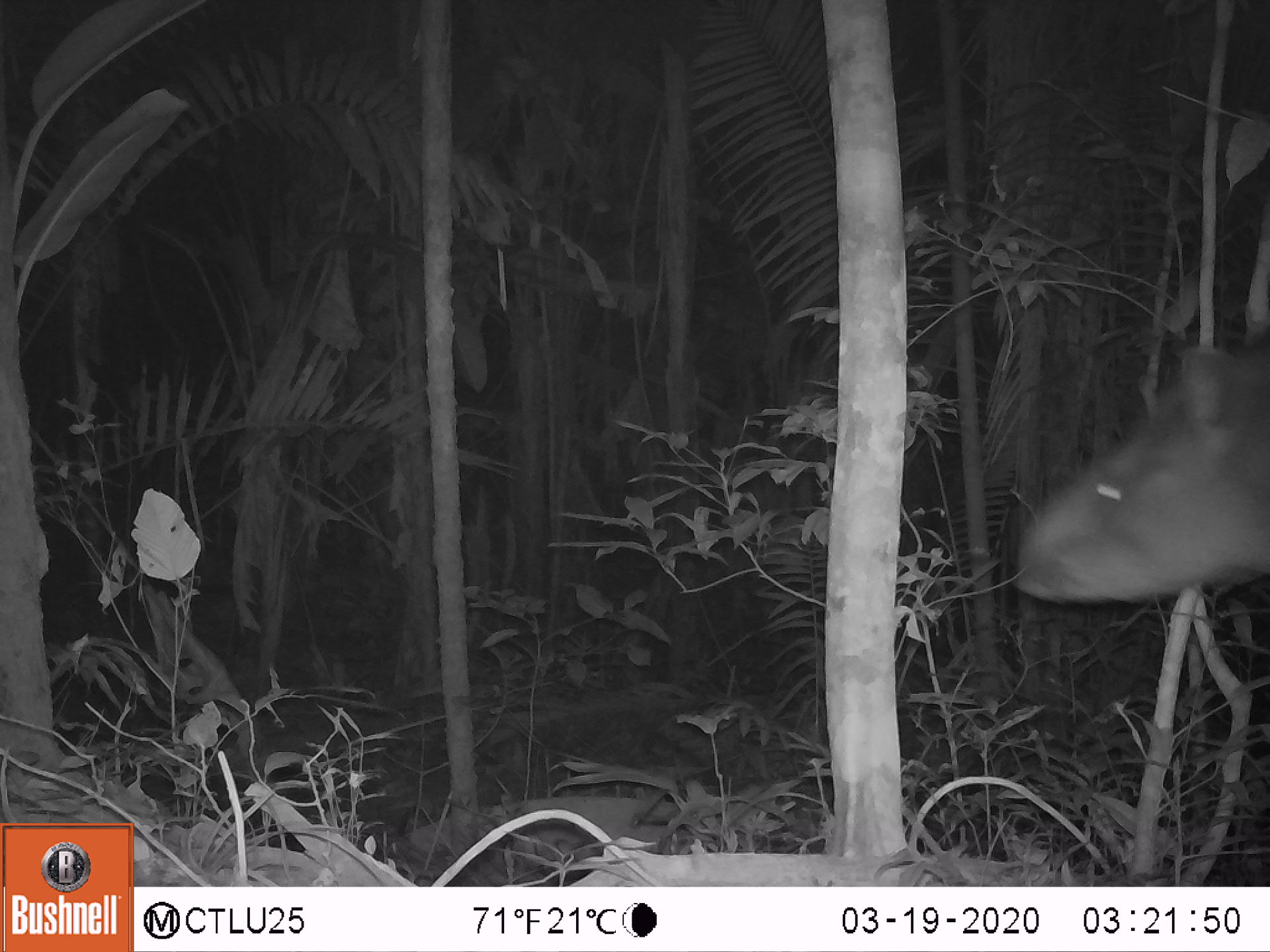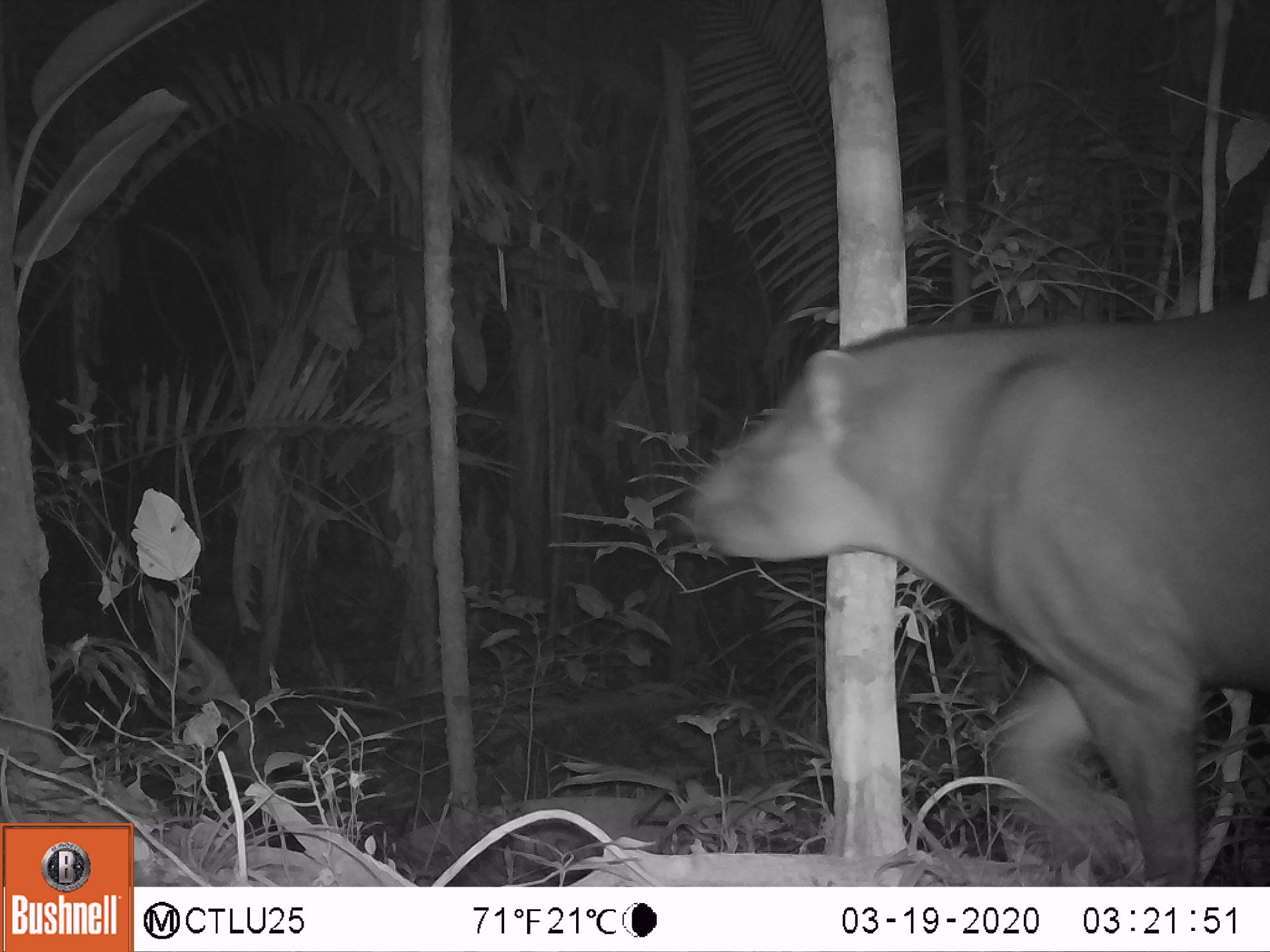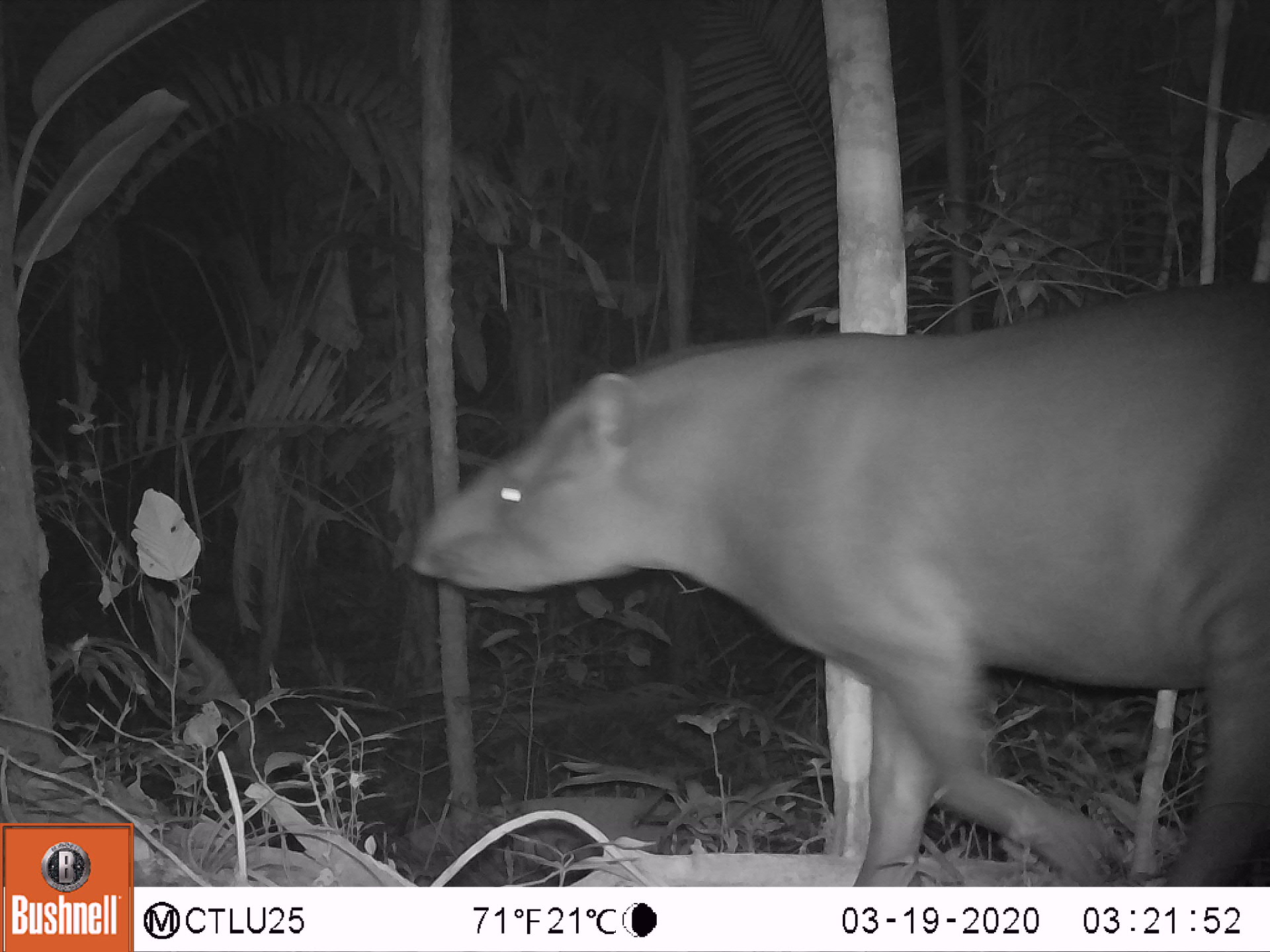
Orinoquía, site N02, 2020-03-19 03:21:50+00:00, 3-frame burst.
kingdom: Animalia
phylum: Chordata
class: Mammalia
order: Perissodactyla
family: Tapiridae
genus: Tapirus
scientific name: Tapirus terrestris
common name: lowland tapir